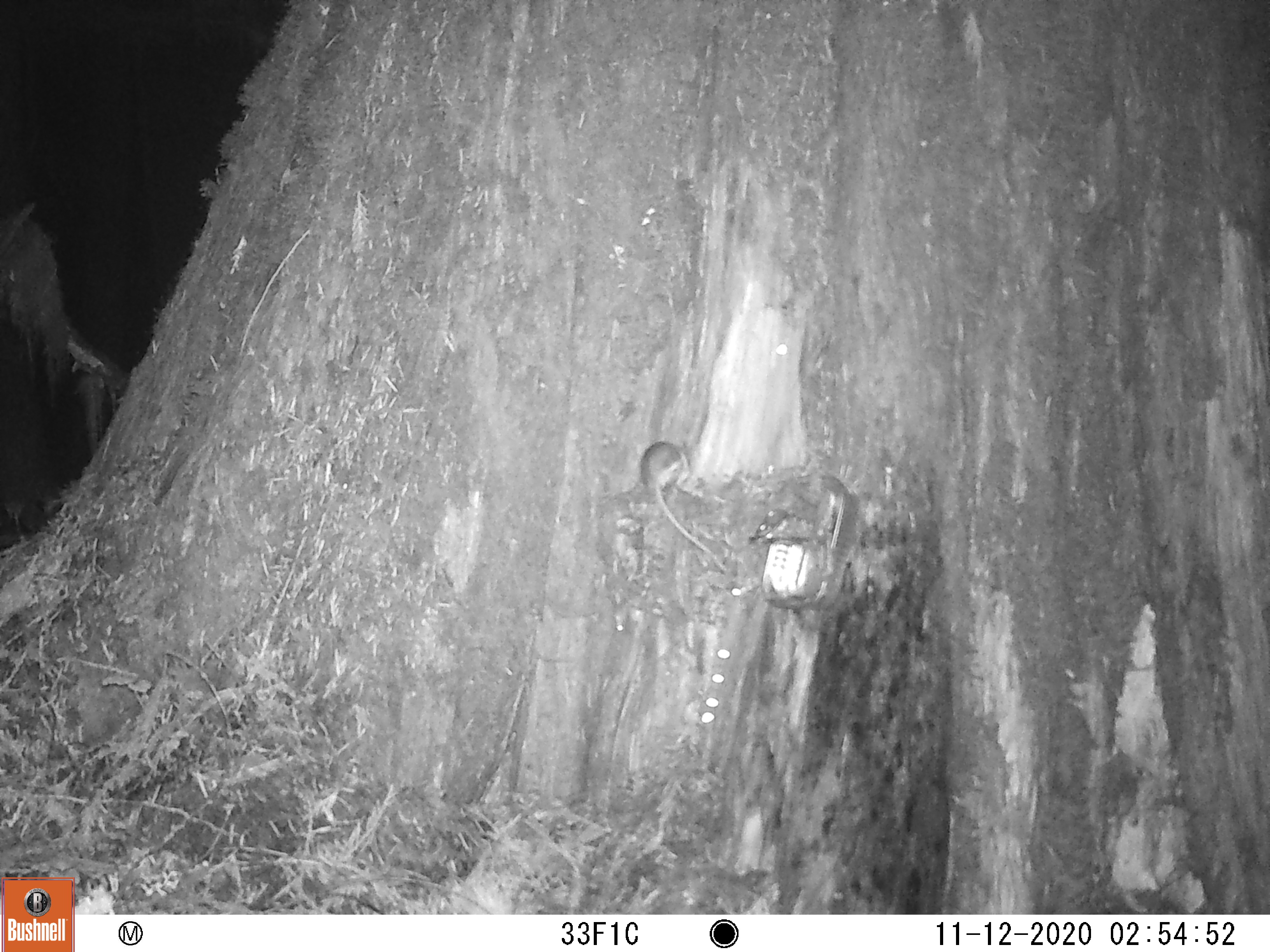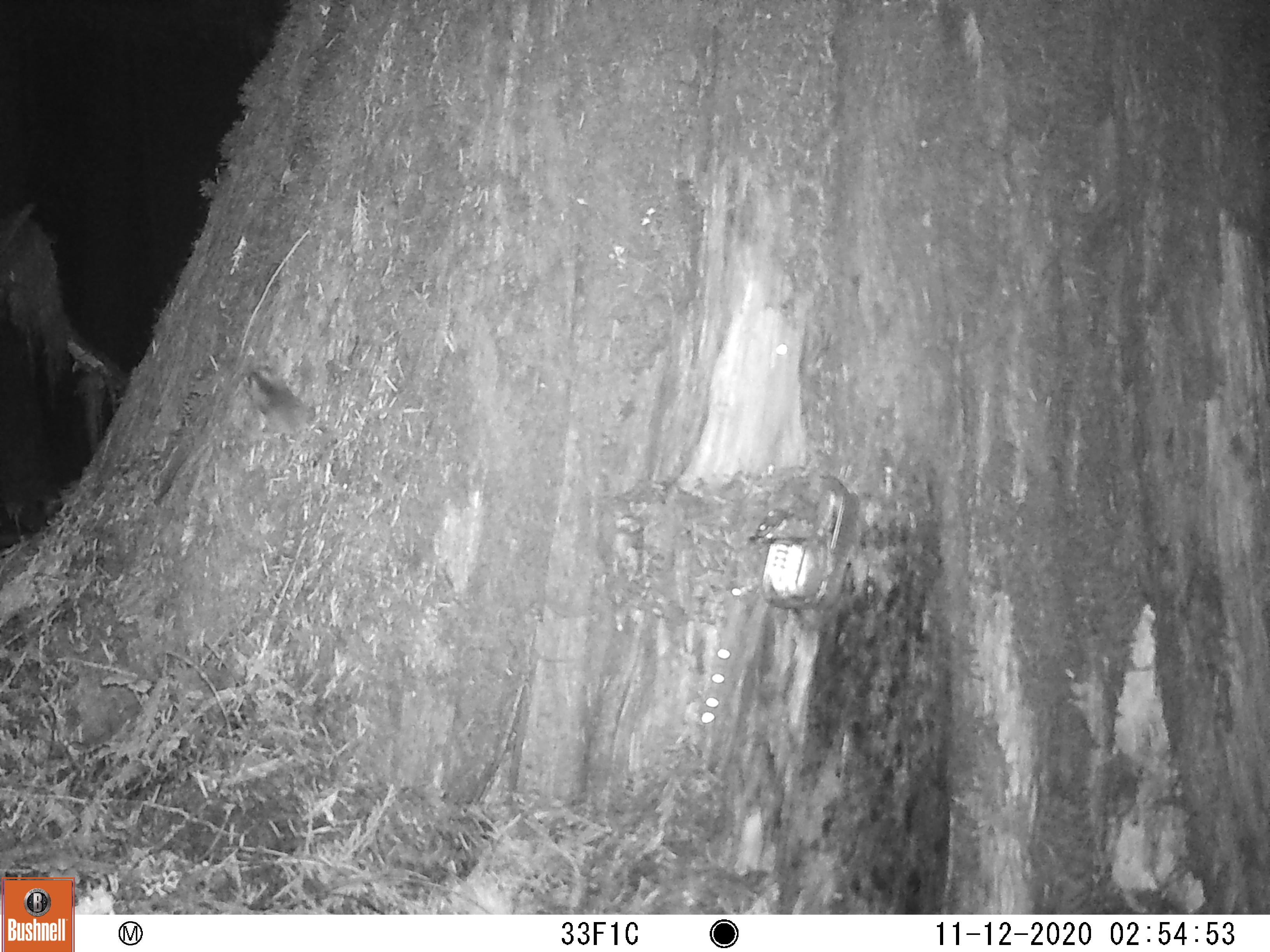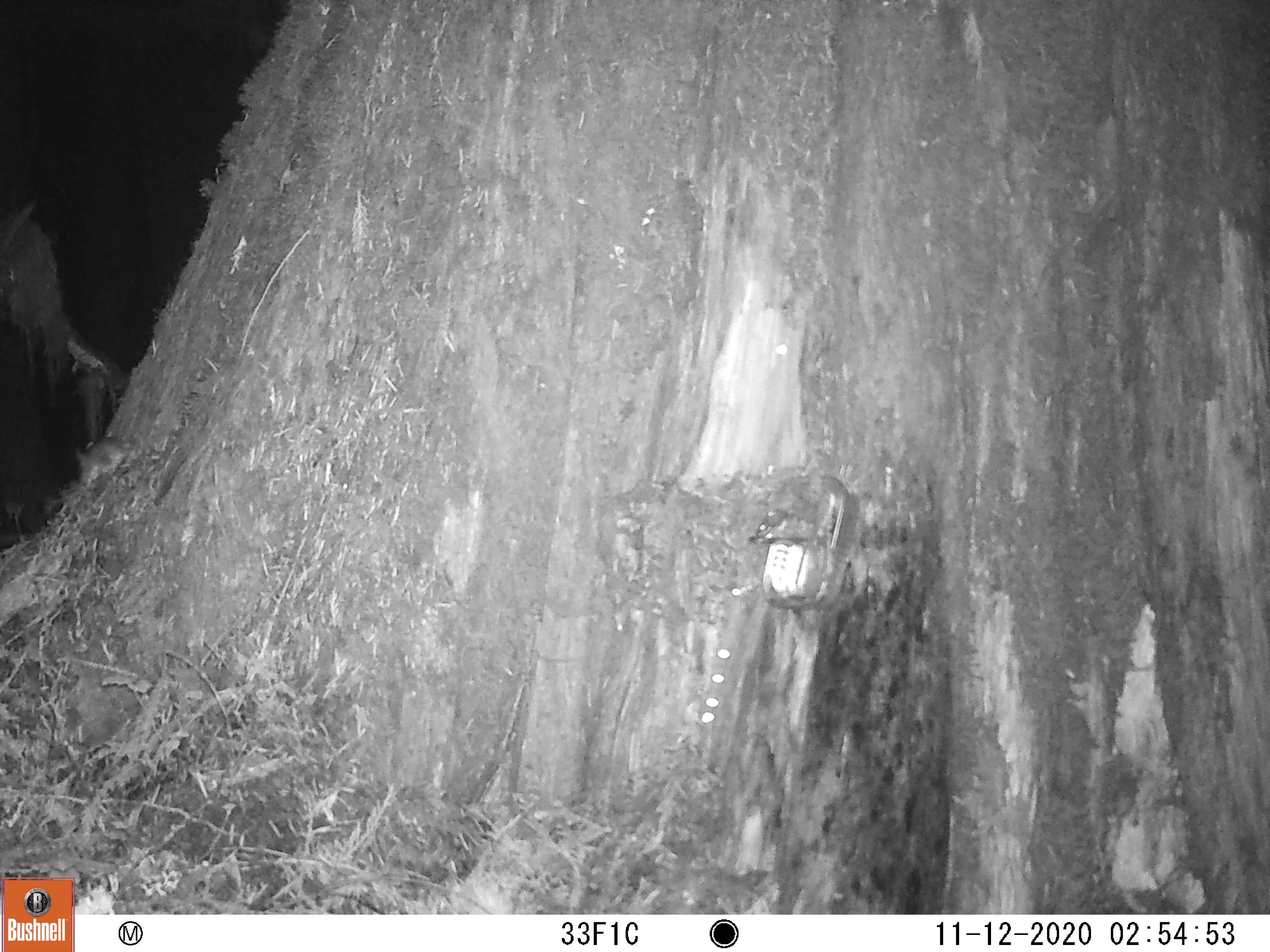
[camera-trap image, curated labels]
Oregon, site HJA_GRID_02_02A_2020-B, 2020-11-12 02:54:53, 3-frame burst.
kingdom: Animalia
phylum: Chordata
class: Mammalia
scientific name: Mammalia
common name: small mammal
Small mammal (Mammalia).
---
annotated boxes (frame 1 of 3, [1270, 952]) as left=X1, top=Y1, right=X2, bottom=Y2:
small mammal: left=636, top=433, right=739, bottom=595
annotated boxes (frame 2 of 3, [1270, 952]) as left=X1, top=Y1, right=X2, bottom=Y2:
small mammal: left=242, top=354, right=354, bottom=476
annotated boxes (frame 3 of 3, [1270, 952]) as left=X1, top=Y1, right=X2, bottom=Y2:
small mammal: left=58, top=433, right=150, bottom=496